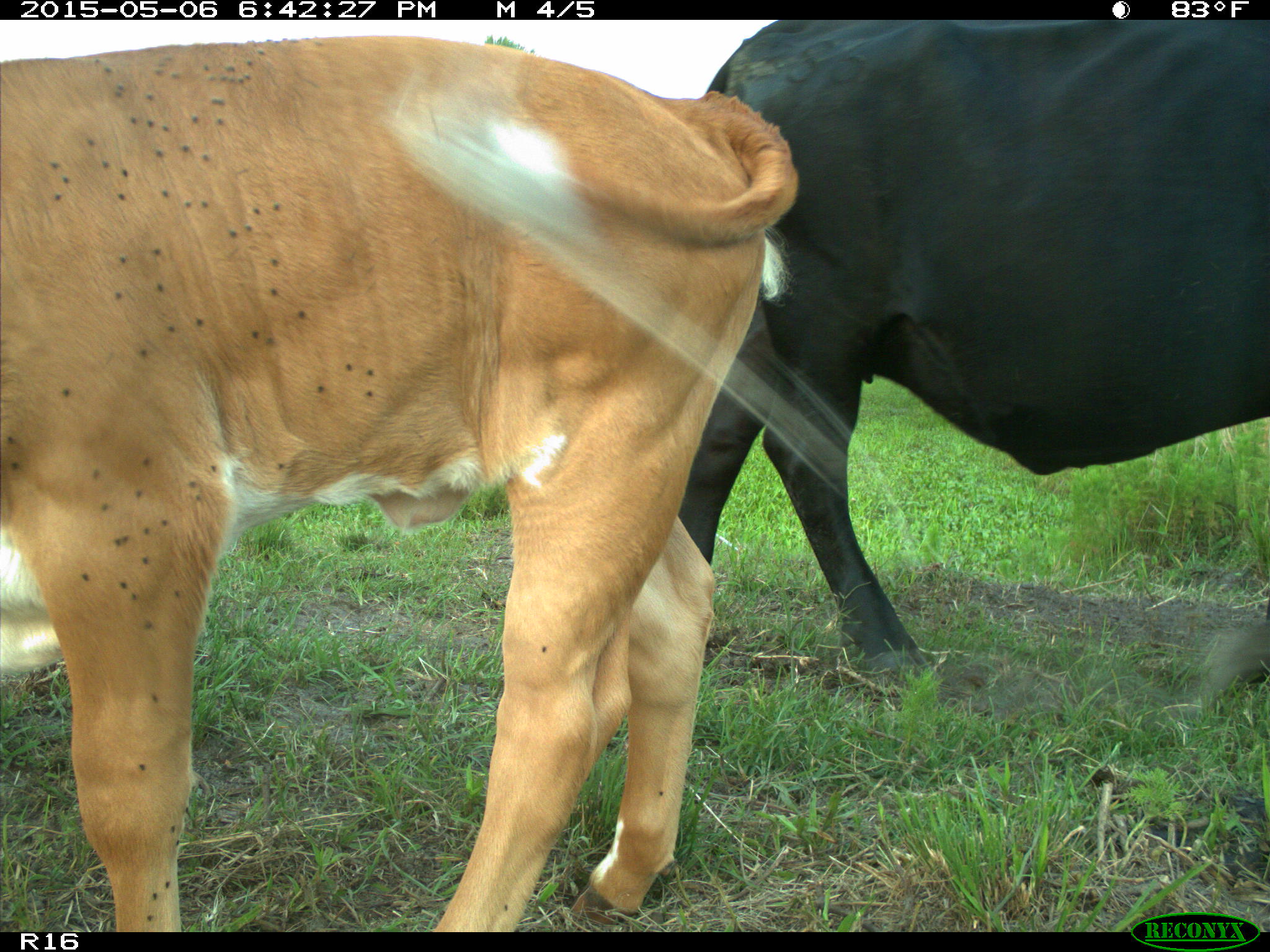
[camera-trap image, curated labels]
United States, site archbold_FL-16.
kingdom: Animalia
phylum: Chordata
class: Mammalia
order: Artiodactyla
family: Bovidae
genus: Bos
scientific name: Bos taurus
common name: domestic cow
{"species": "Bos taurus (domestic cow)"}